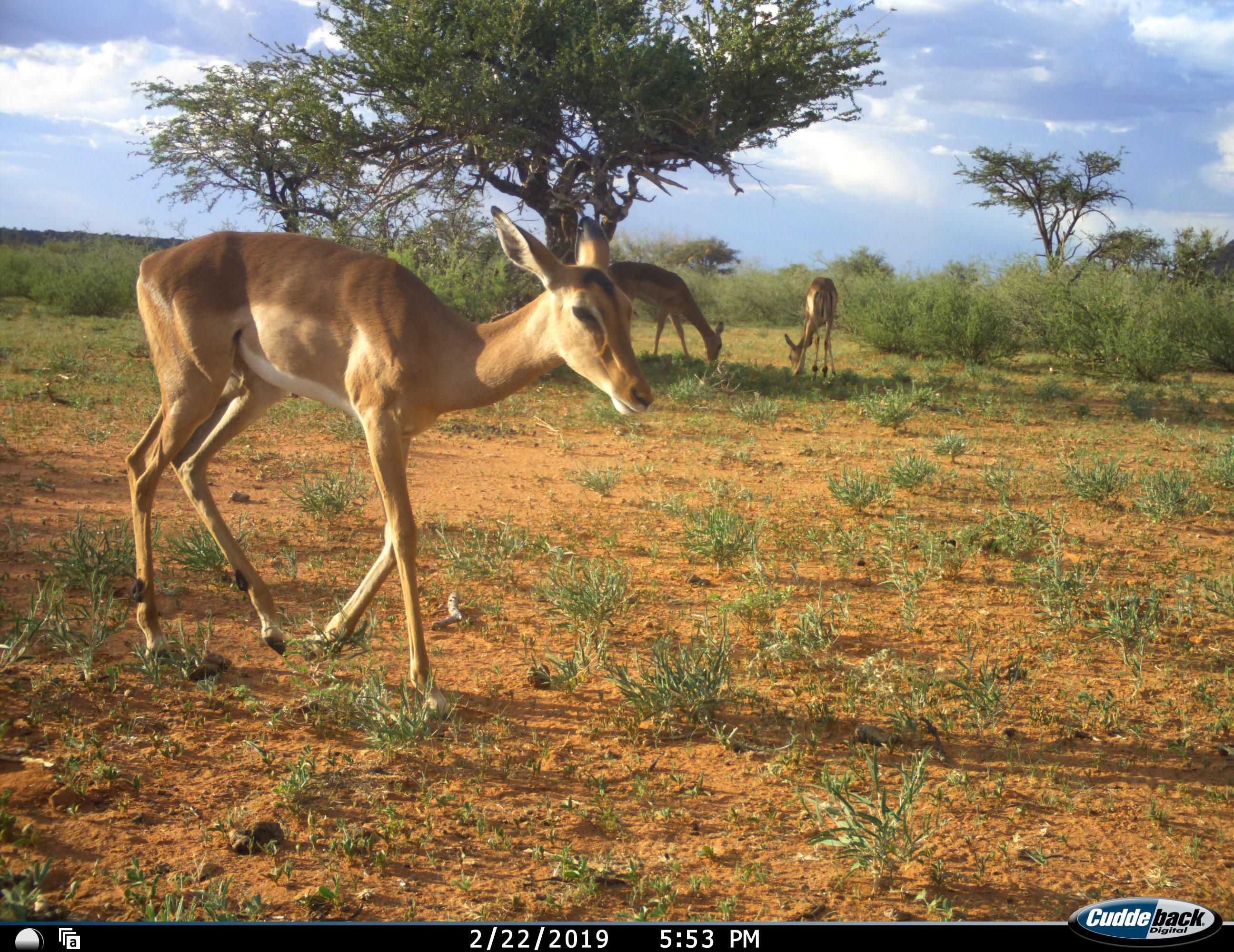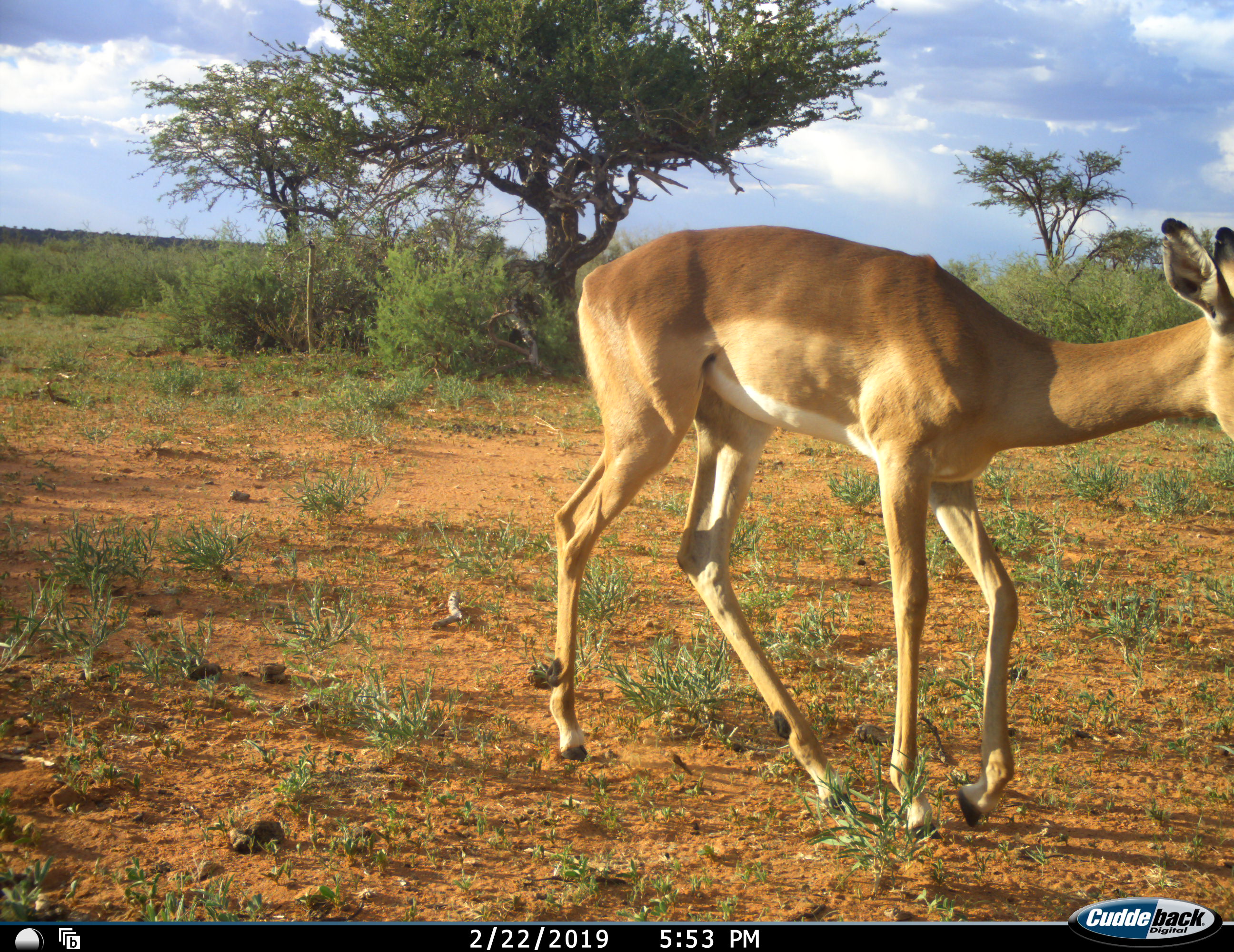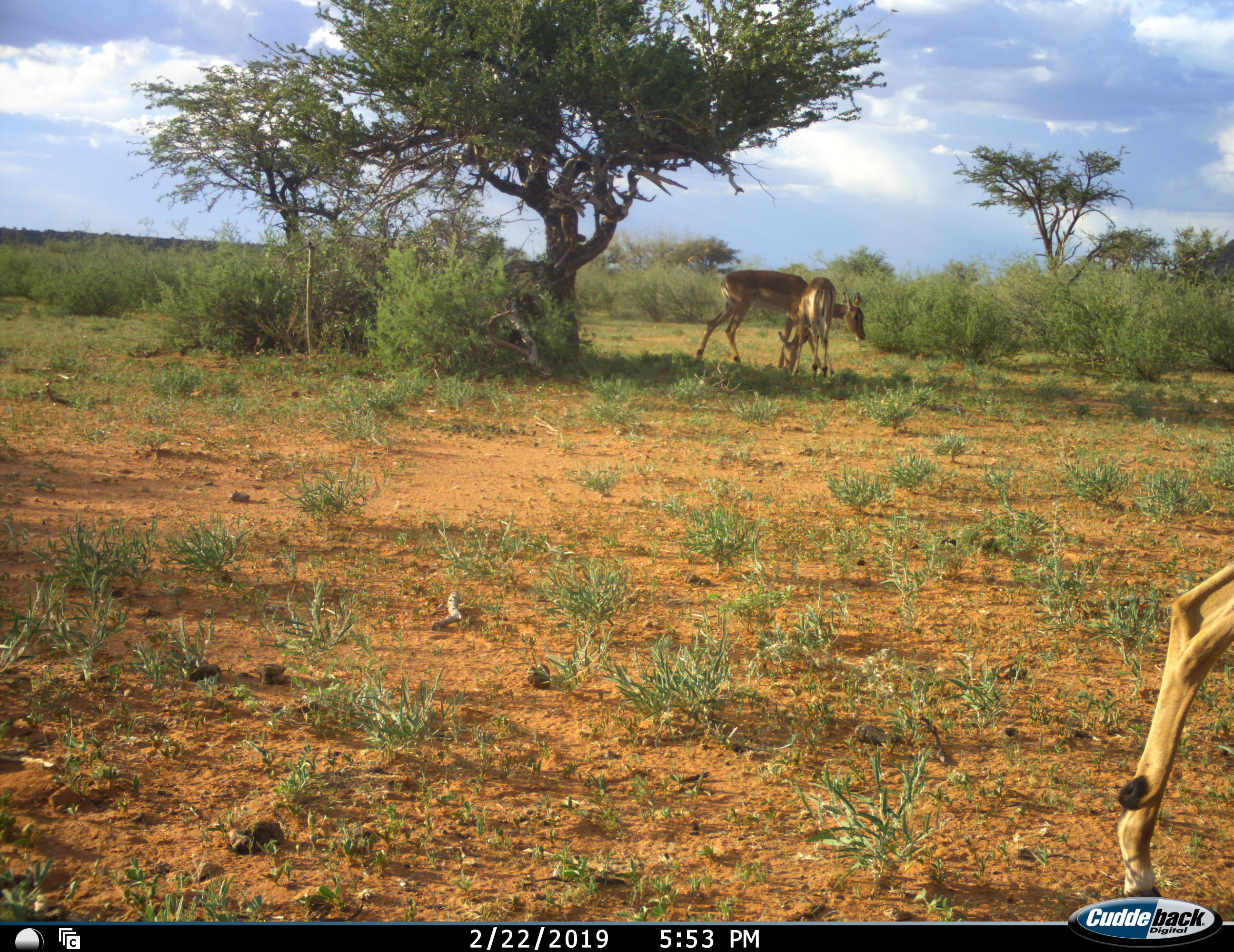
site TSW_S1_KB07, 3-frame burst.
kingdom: Animalia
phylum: Chordata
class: Mammalia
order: Artiodactyla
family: Bovidae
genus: Aepyceros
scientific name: Aepyceros melampus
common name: impala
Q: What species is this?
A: Impala (Aepyceros melampus).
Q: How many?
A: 3.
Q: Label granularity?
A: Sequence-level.